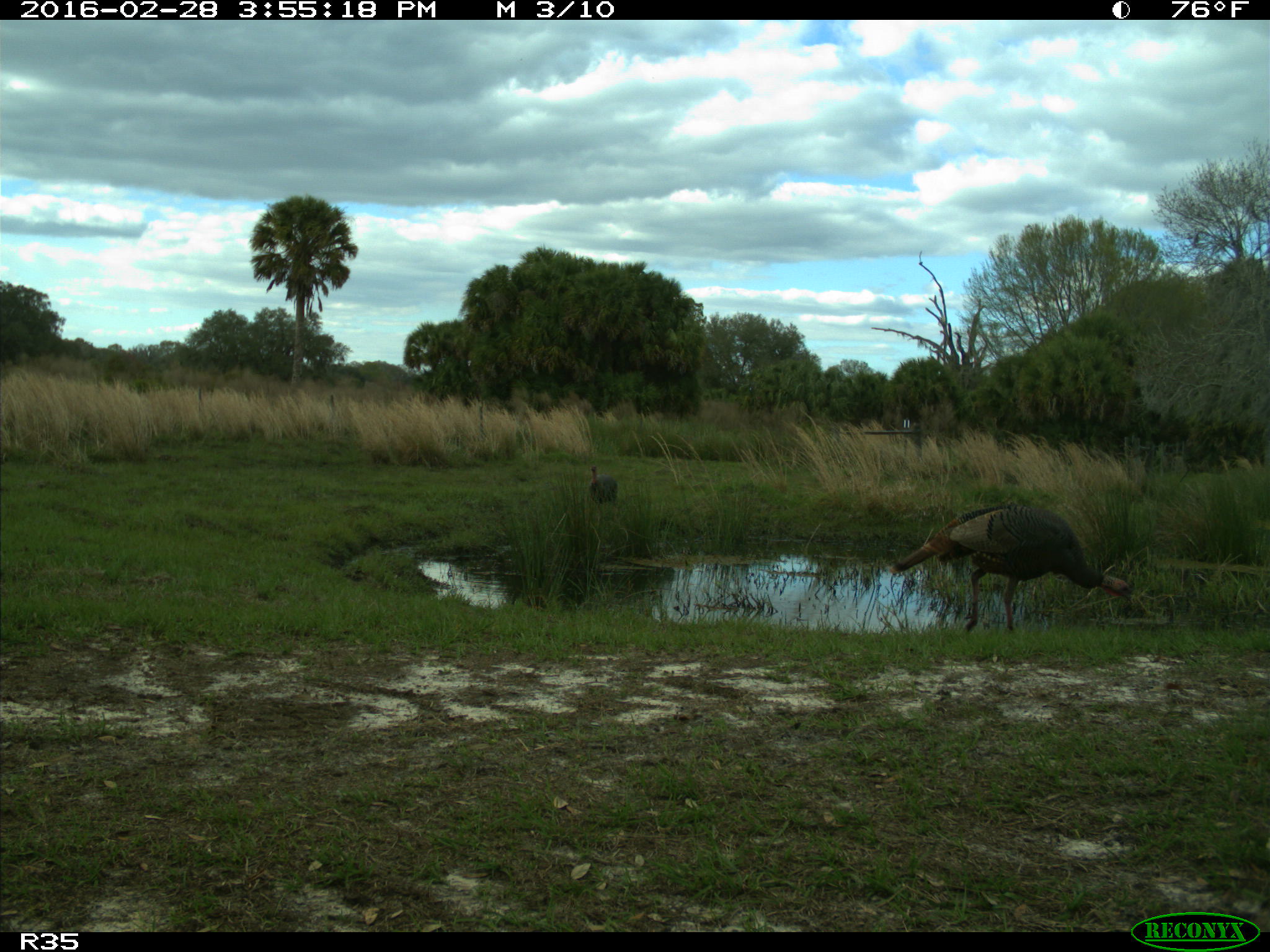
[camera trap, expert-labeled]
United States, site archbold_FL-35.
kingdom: Animalia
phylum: Chordata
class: Aves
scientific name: Aves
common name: birds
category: unidentified bird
Unidentified bird (birds) (Aves).